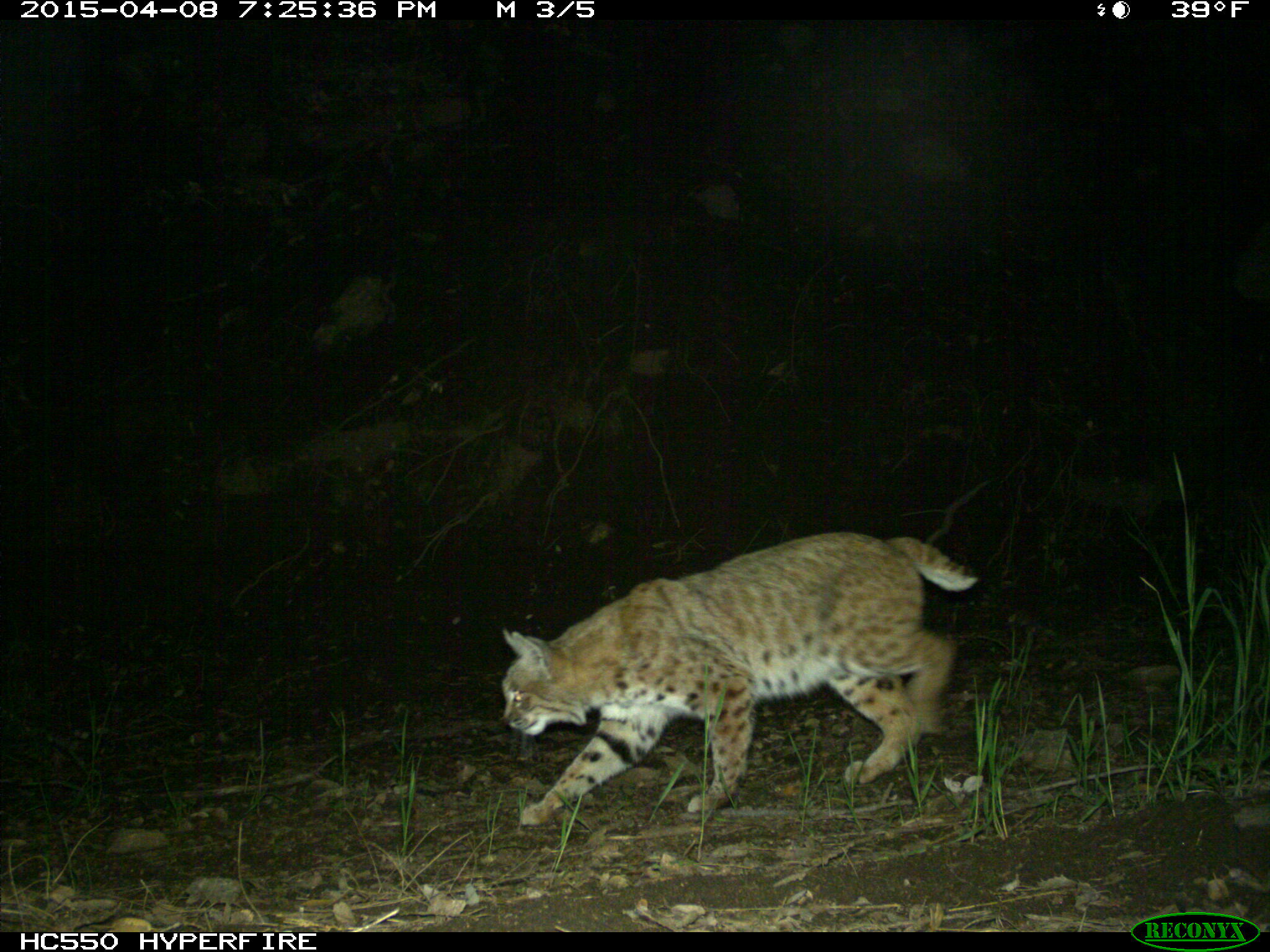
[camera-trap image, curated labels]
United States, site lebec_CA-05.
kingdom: Animalia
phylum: Chordata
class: Mammalia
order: Carnivora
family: Felidae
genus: Lynx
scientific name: Lynx rufus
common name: bobcat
Lynx rufus (bobcat).